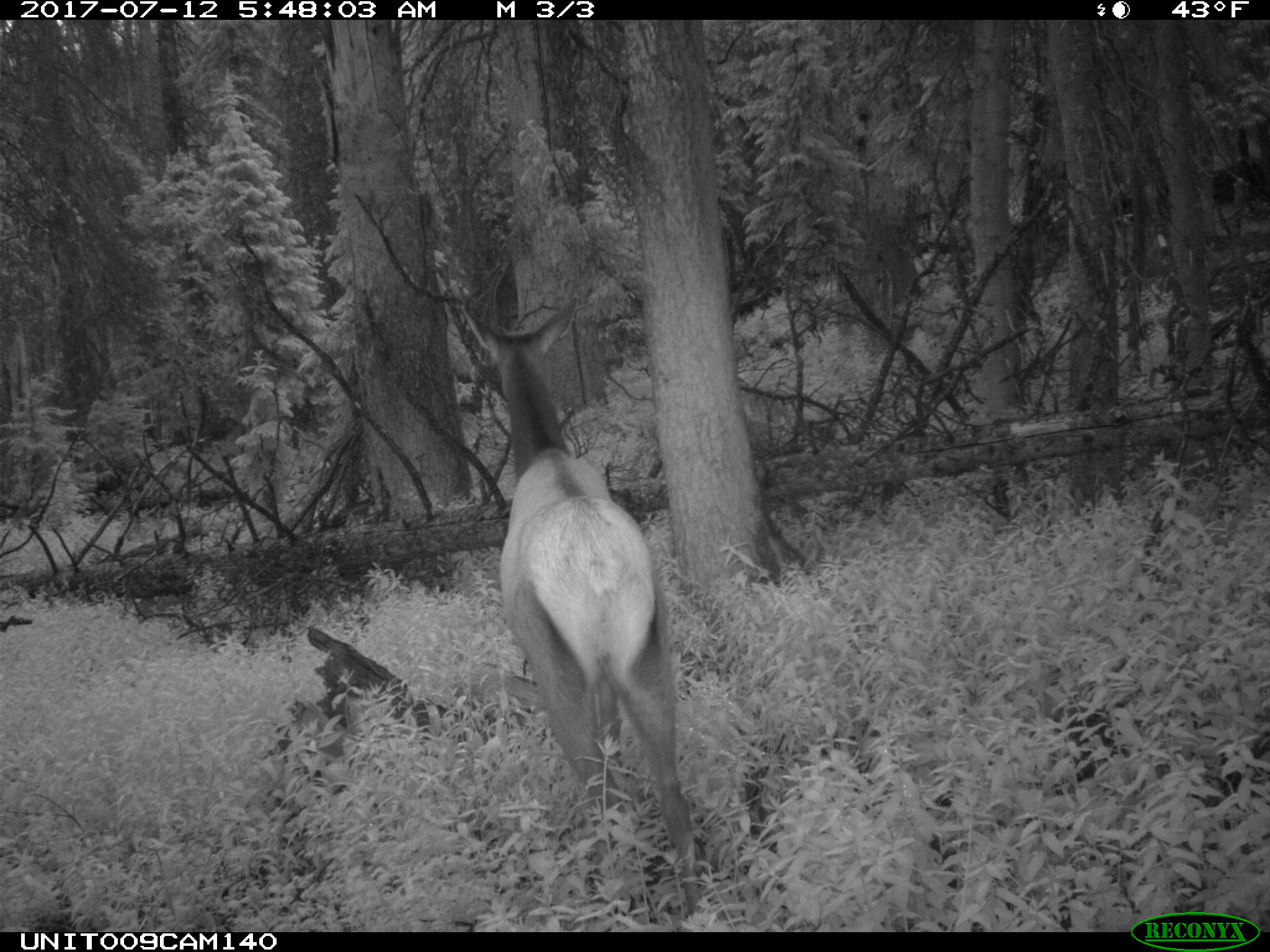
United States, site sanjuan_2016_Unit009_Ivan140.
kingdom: Animalia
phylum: Chordata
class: Mammalia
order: Artiodactyla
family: Cervidae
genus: Cervus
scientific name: Cervus elaphus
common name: red deer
Cervus elaphus (red deer).